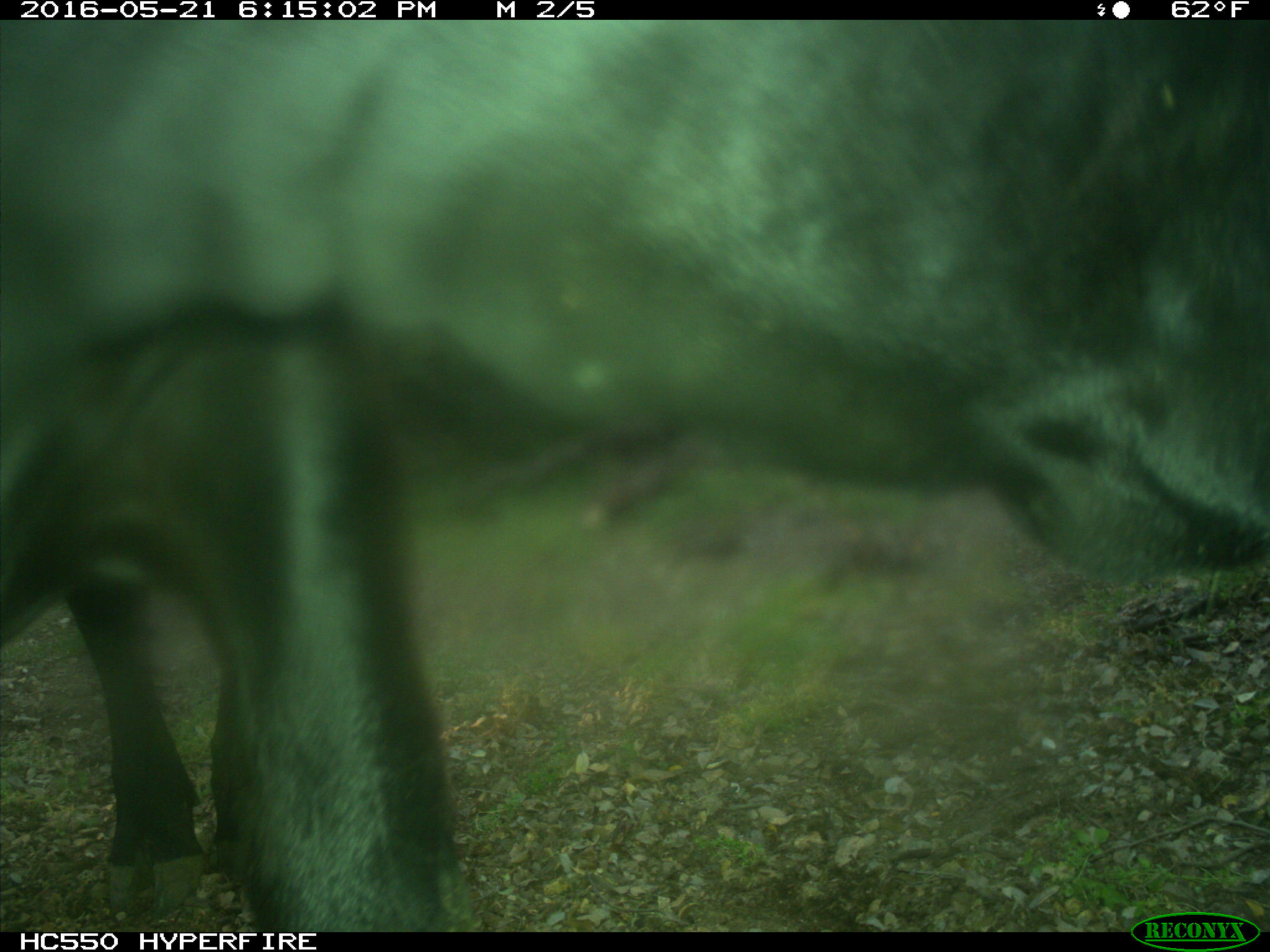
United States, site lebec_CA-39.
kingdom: Animalia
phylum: Chordata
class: Mammalia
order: Artiodactyla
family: Bovidae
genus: Bos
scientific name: Bos taurus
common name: domestic cow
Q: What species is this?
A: Bos taurus (domestic cow).